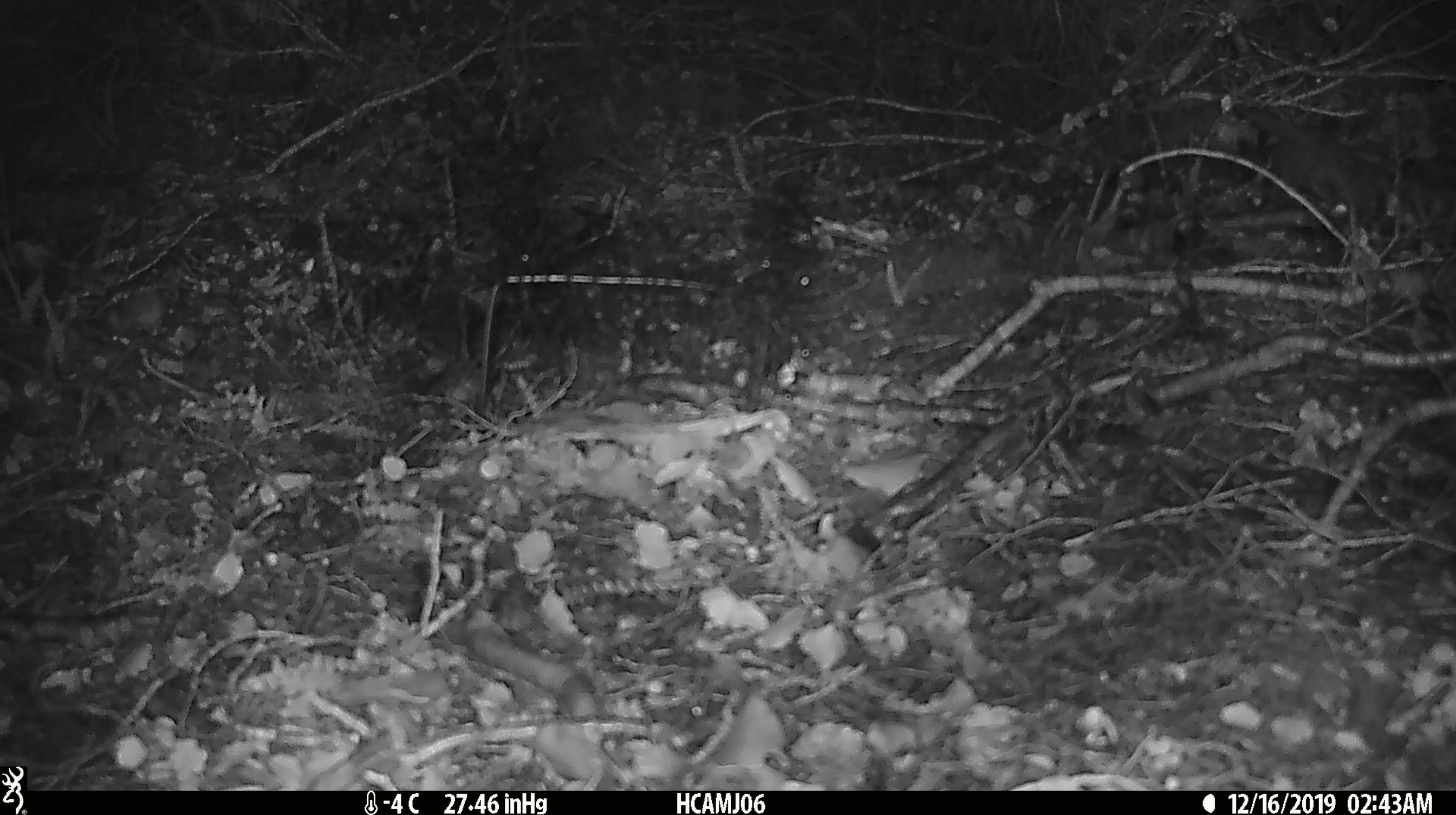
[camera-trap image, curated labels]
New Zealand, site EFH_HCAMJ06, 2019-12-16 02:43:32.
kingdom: Animalia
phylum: Chordata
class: Mammalia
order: Rodentia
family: Muridae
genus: Mus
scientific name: Mus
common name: mouse